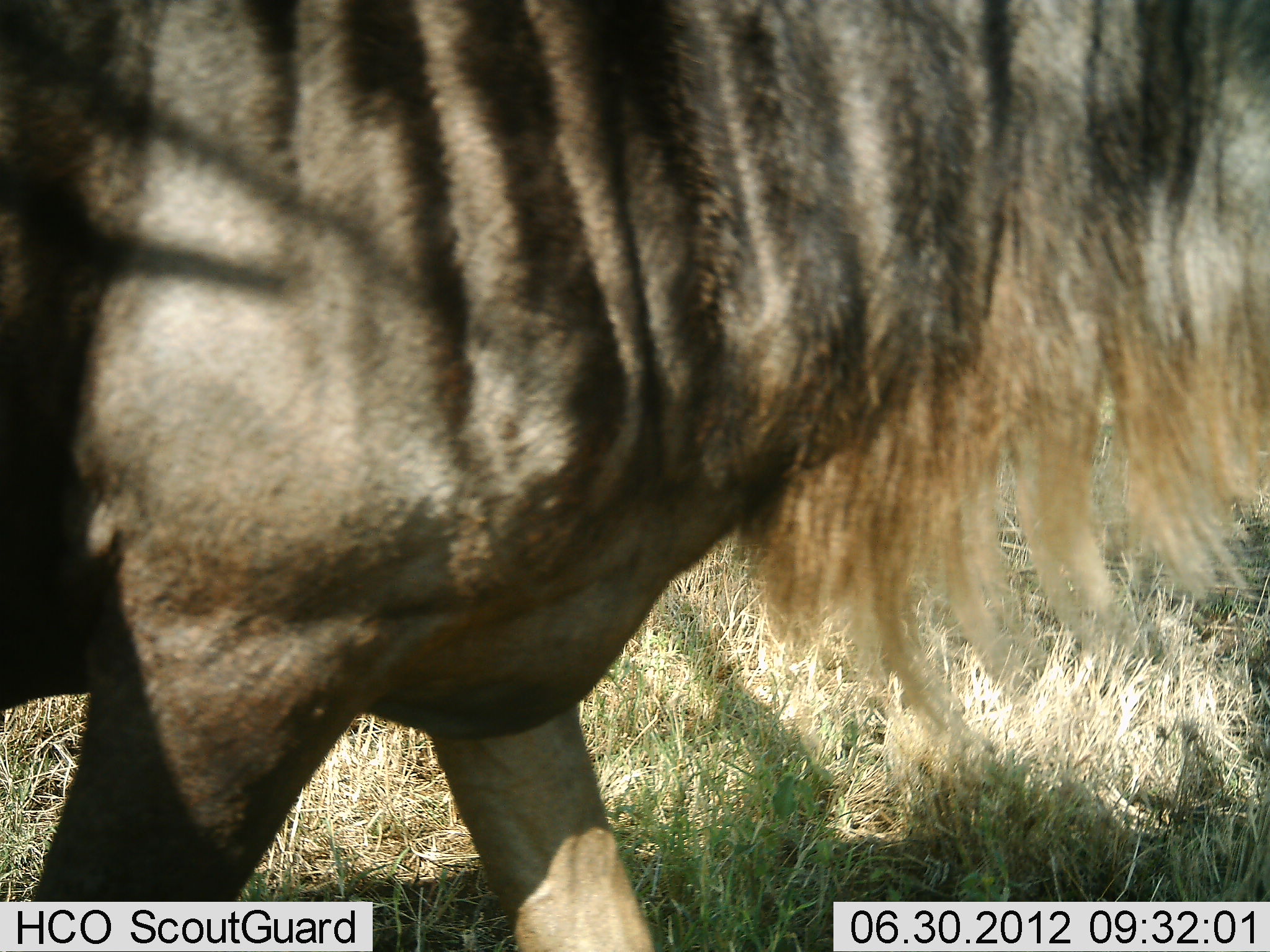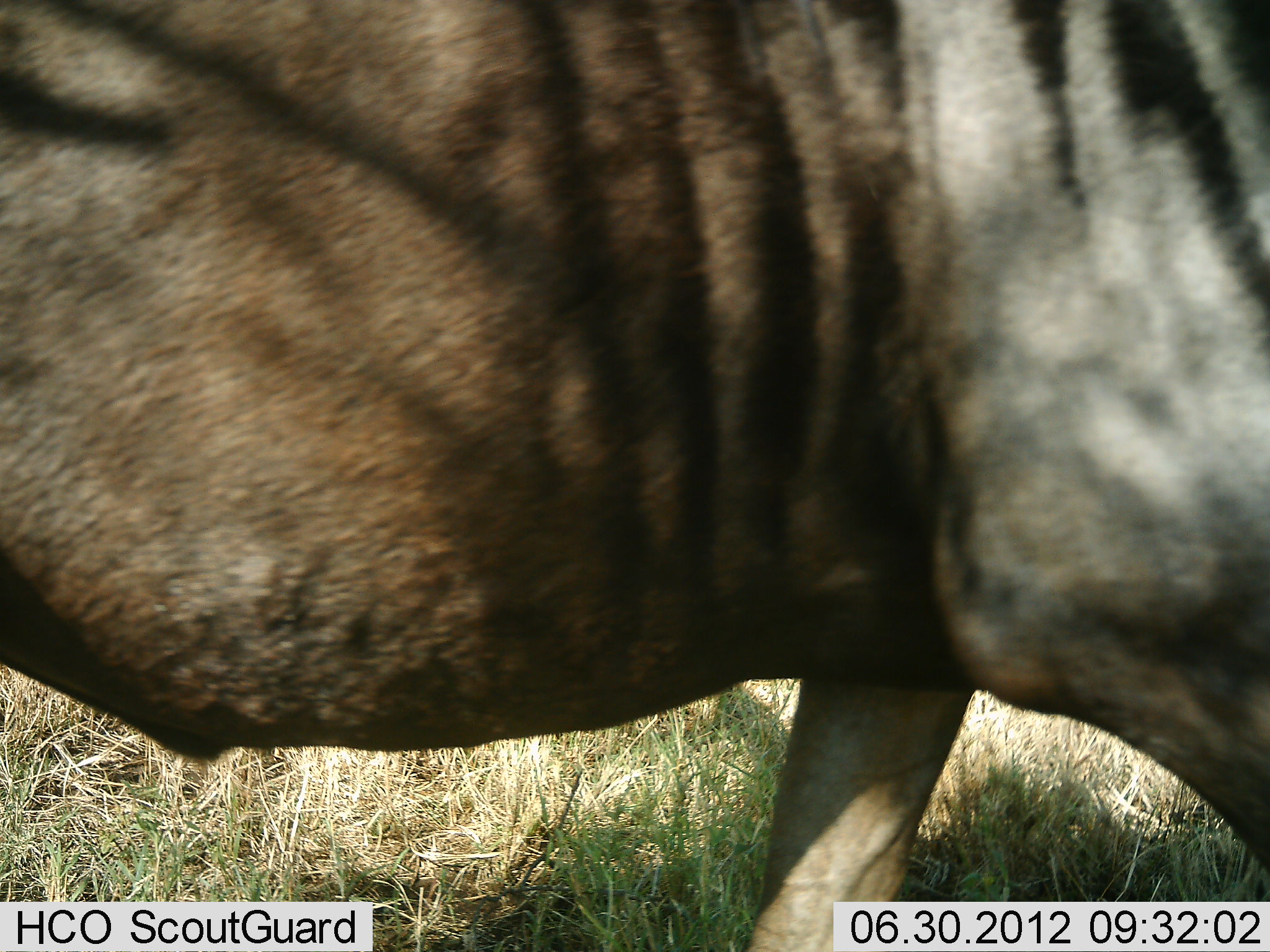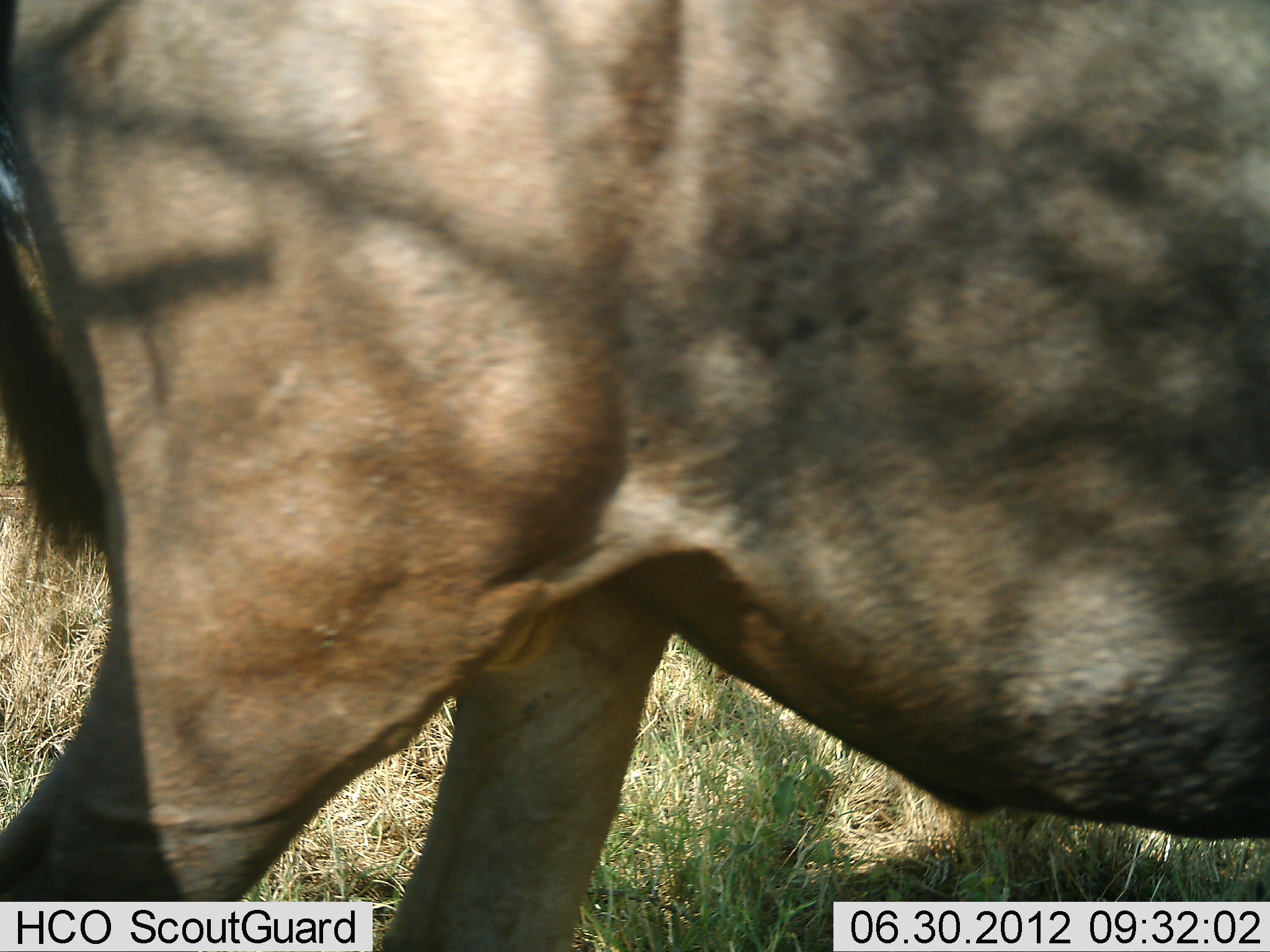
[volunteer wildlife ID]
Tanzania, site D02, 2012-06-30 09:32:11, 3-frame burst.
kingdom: Animalia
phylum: Chordata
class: Mammalia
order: Artiodactyla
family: Bovidae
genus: Connochaetes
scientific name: Connochaetes taurinus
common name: blue wildebeest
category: wildebeest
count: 1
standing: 10%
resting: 0%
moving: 90%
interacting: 0%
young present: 0%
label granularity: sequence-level